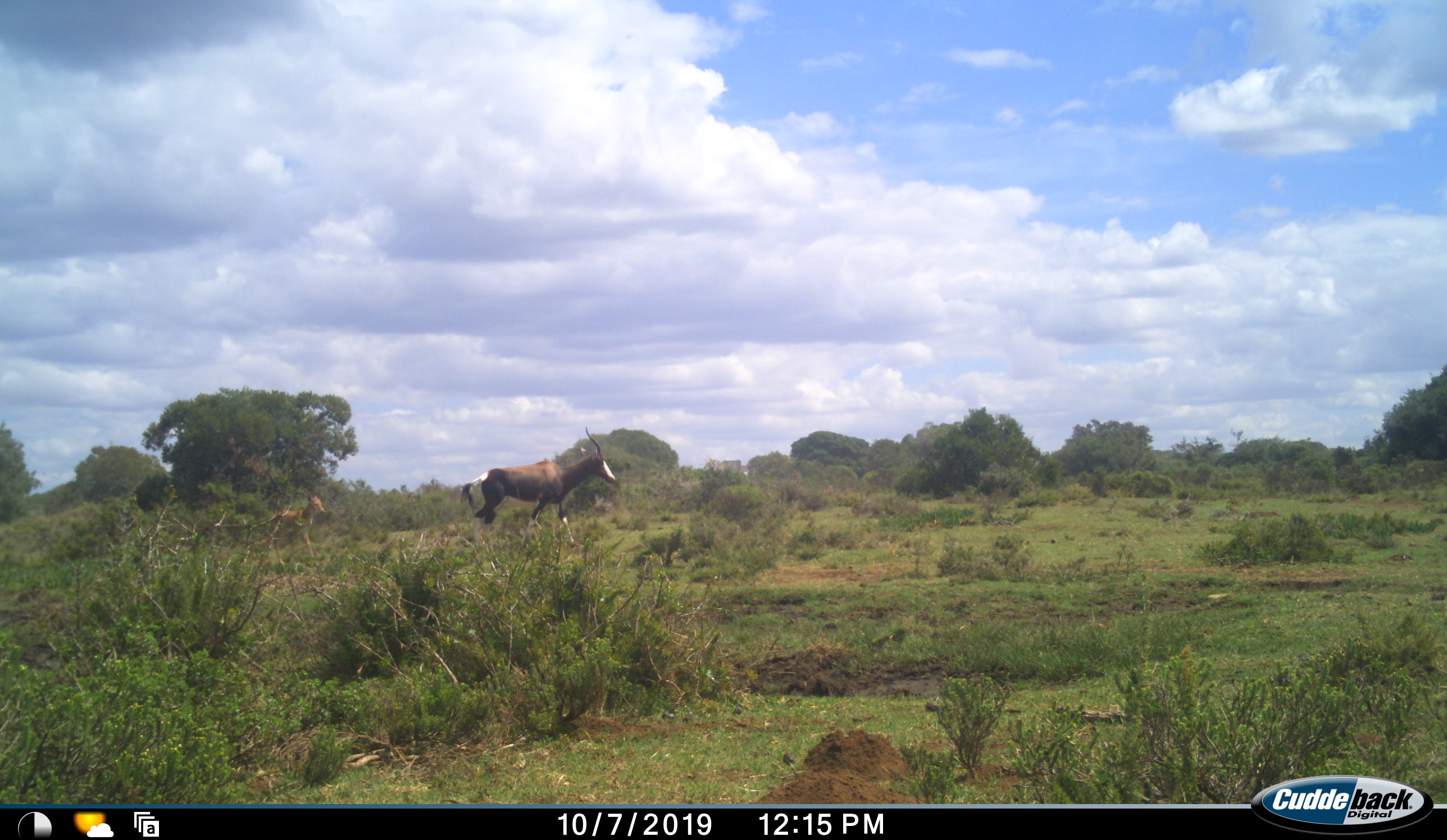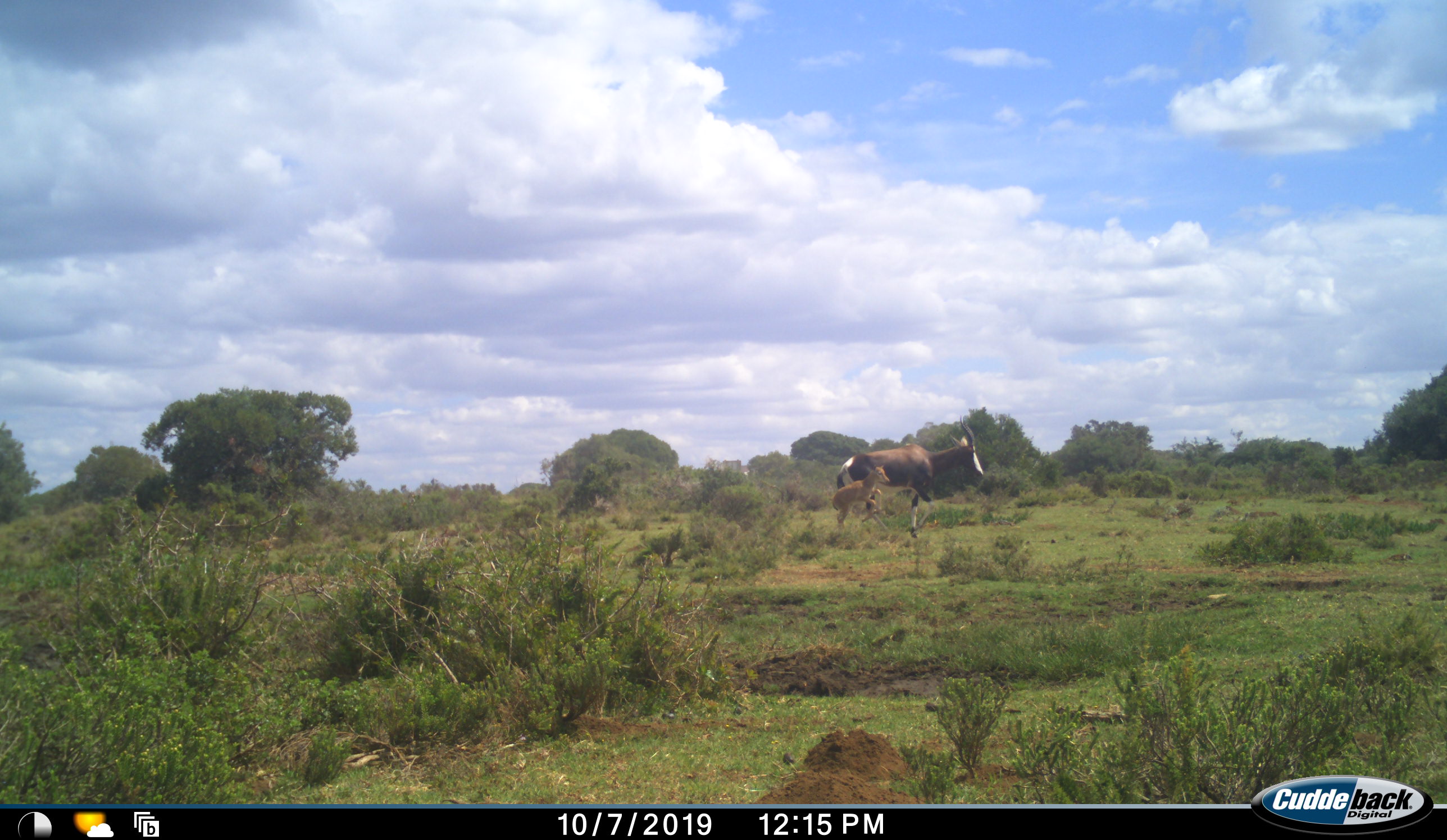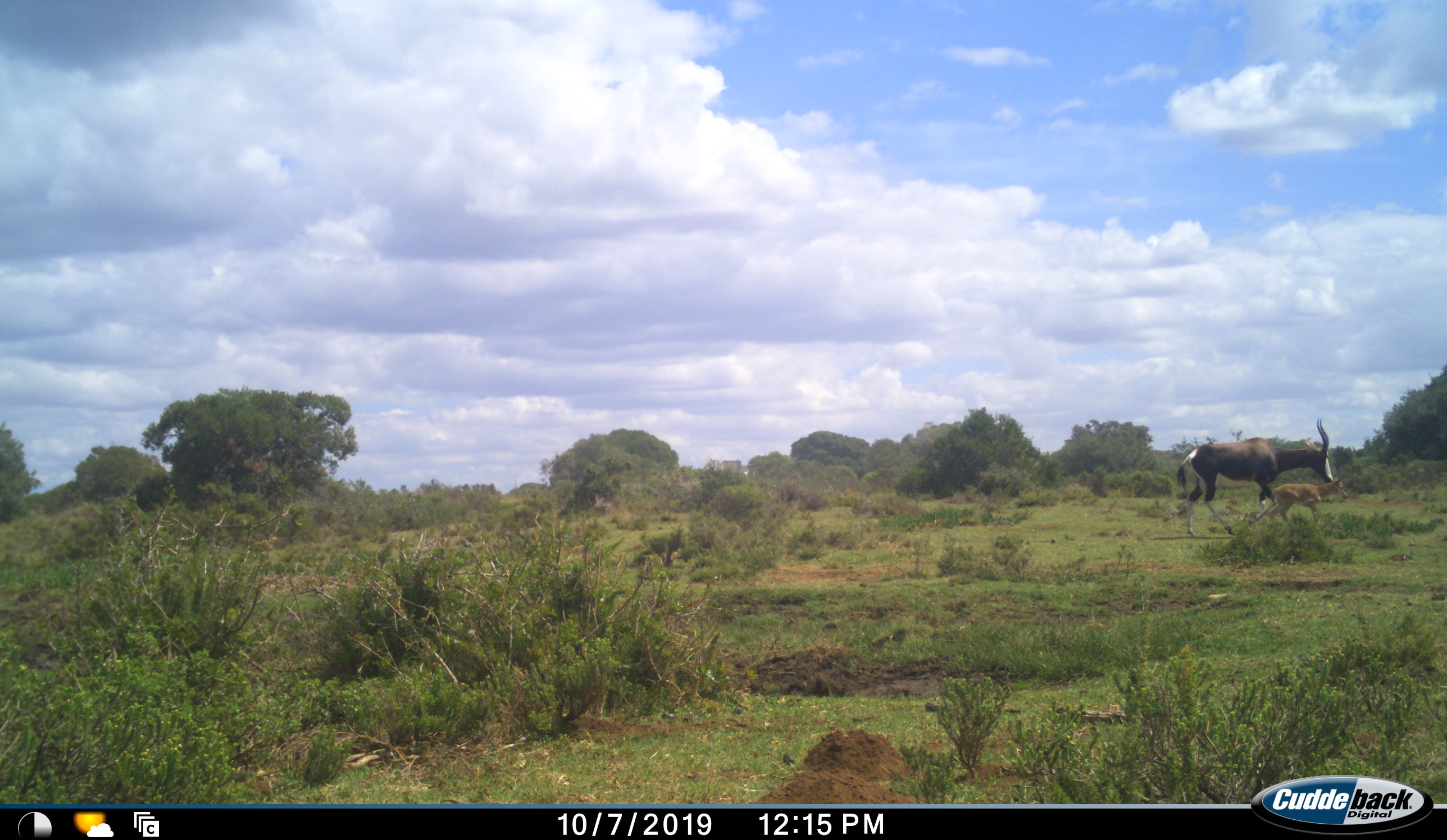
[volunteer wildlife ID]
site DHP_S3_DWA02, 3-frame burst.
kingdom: Animalia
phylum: Chordata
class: Mammalia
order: Artiodactyla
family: Bovidae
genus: Damaliscus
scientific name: Damaliscus pygargus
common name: bontebok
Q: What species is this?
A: Bontebok (Damaliscus pygargus).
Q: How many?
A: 2.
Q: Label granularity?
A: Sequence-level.